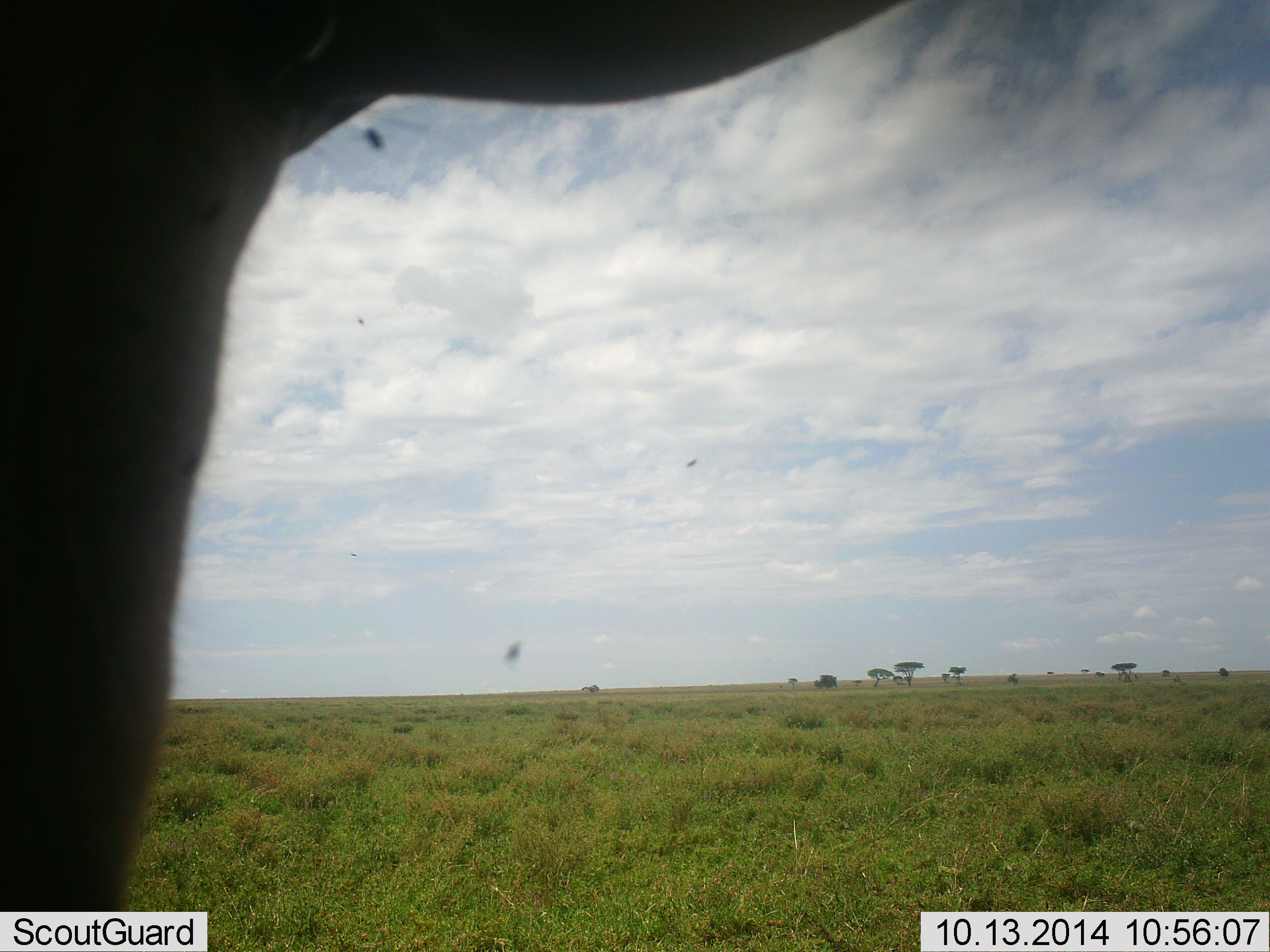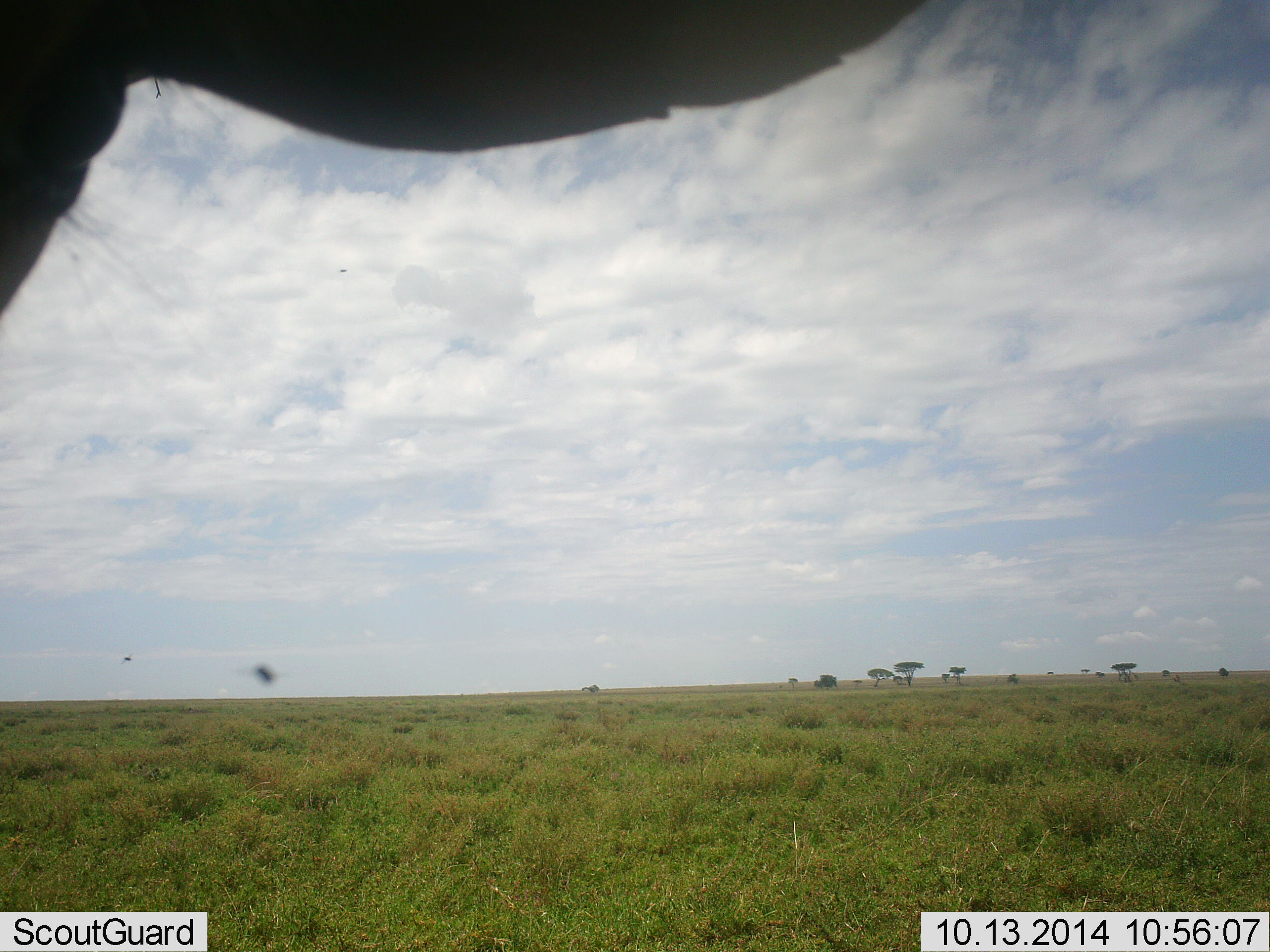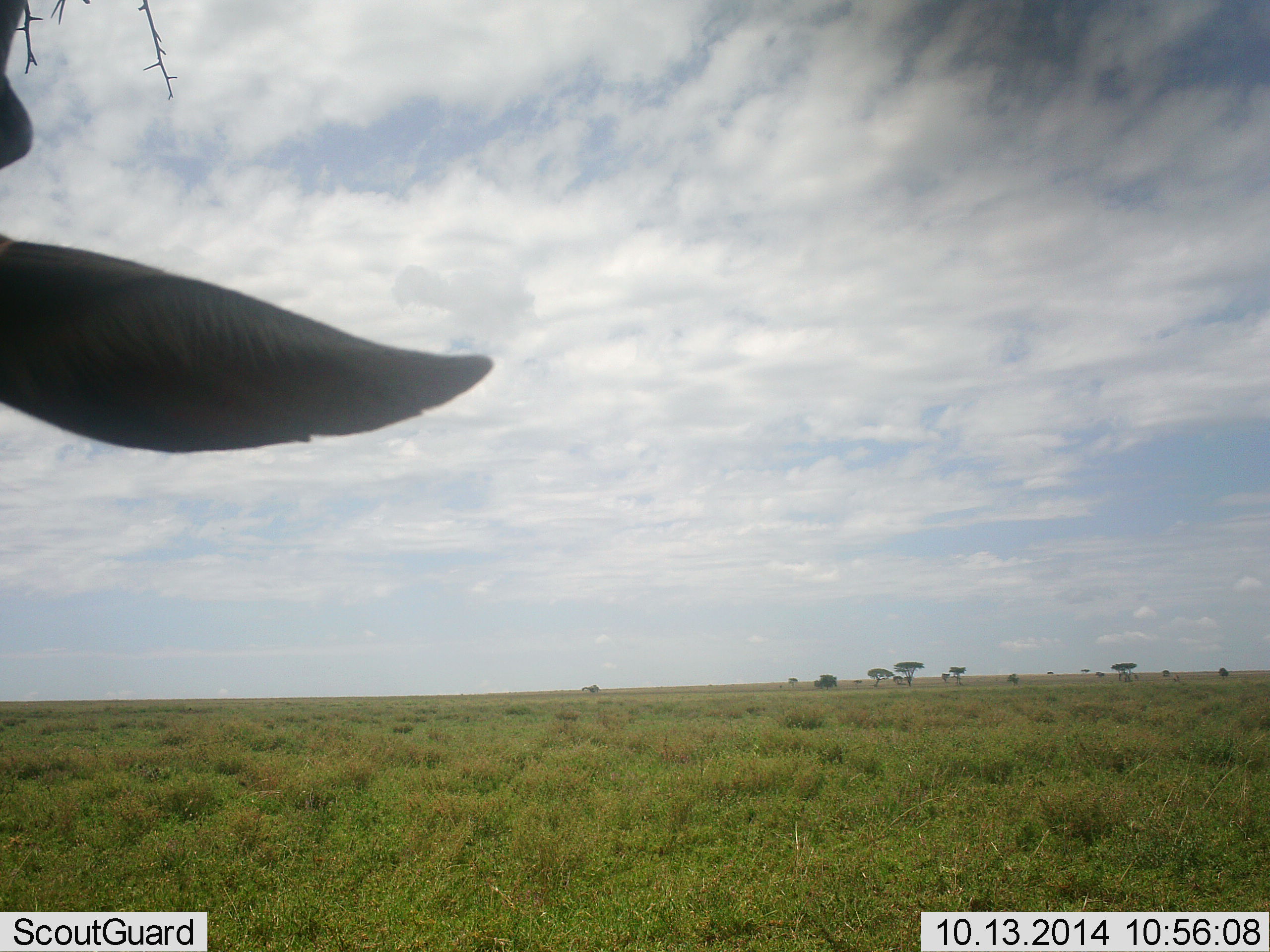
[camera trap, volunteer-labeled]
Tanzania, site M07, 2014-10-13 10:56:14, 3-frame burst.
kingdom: Animalia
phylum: Arthropoda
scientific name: Arthropoda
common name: arthropods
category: insectspider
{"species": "insectspider (arthropods) (Arthropoda)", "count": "3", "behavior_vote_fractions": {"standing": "0%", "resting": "0%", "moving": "100%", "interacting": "0%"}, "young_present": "0%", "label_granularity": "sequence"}